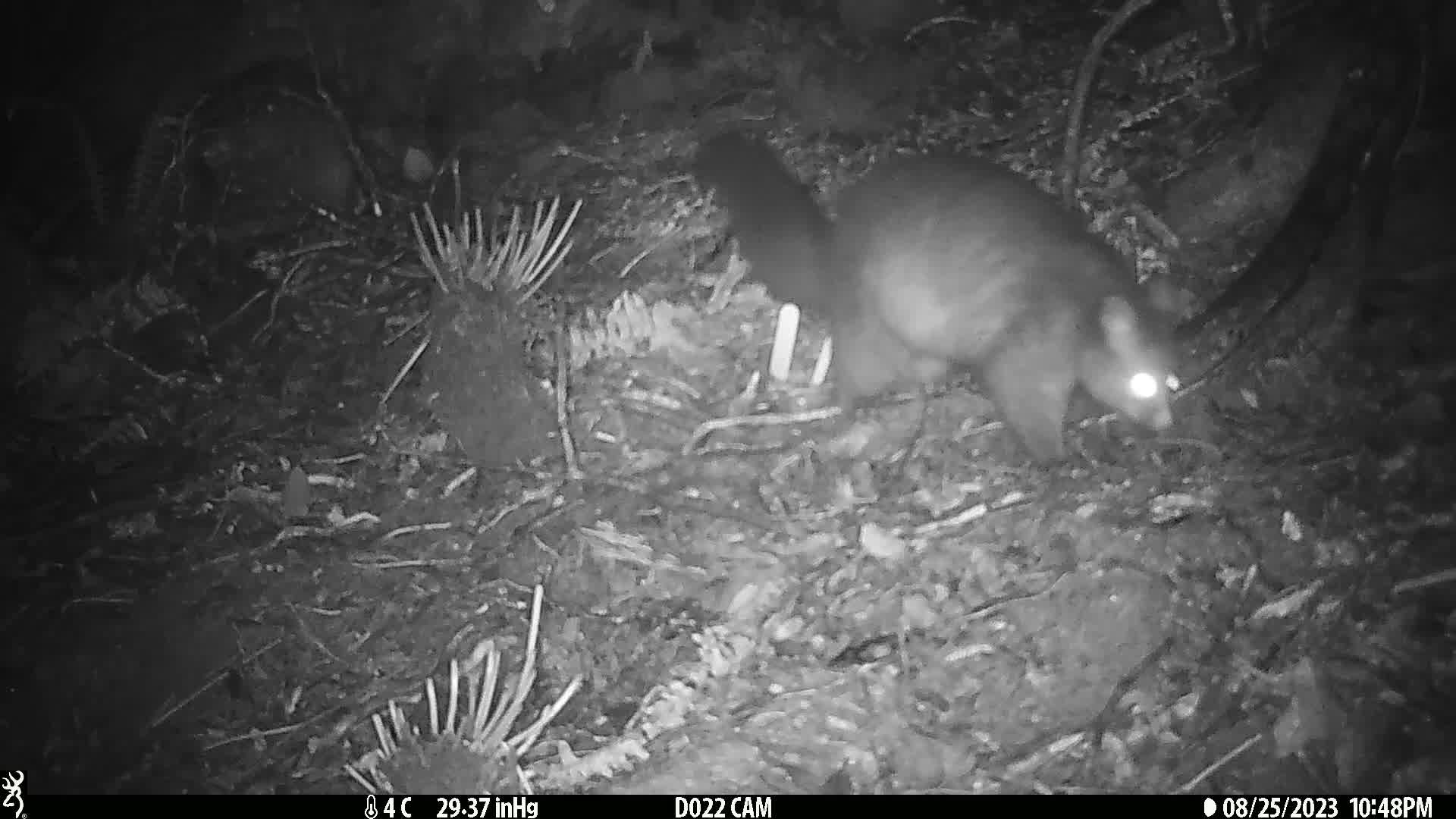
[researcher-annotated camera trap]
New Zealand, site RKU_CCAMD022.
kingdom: Animalia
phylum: Chordata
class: Mammalia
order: Diprotodontia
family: Phalangeridae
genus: Trichosurus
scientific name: Trichosurus vulpecula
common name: common brushtail possum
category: possum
Possum (common brushtail possum) (Trichosurus vulpecula).